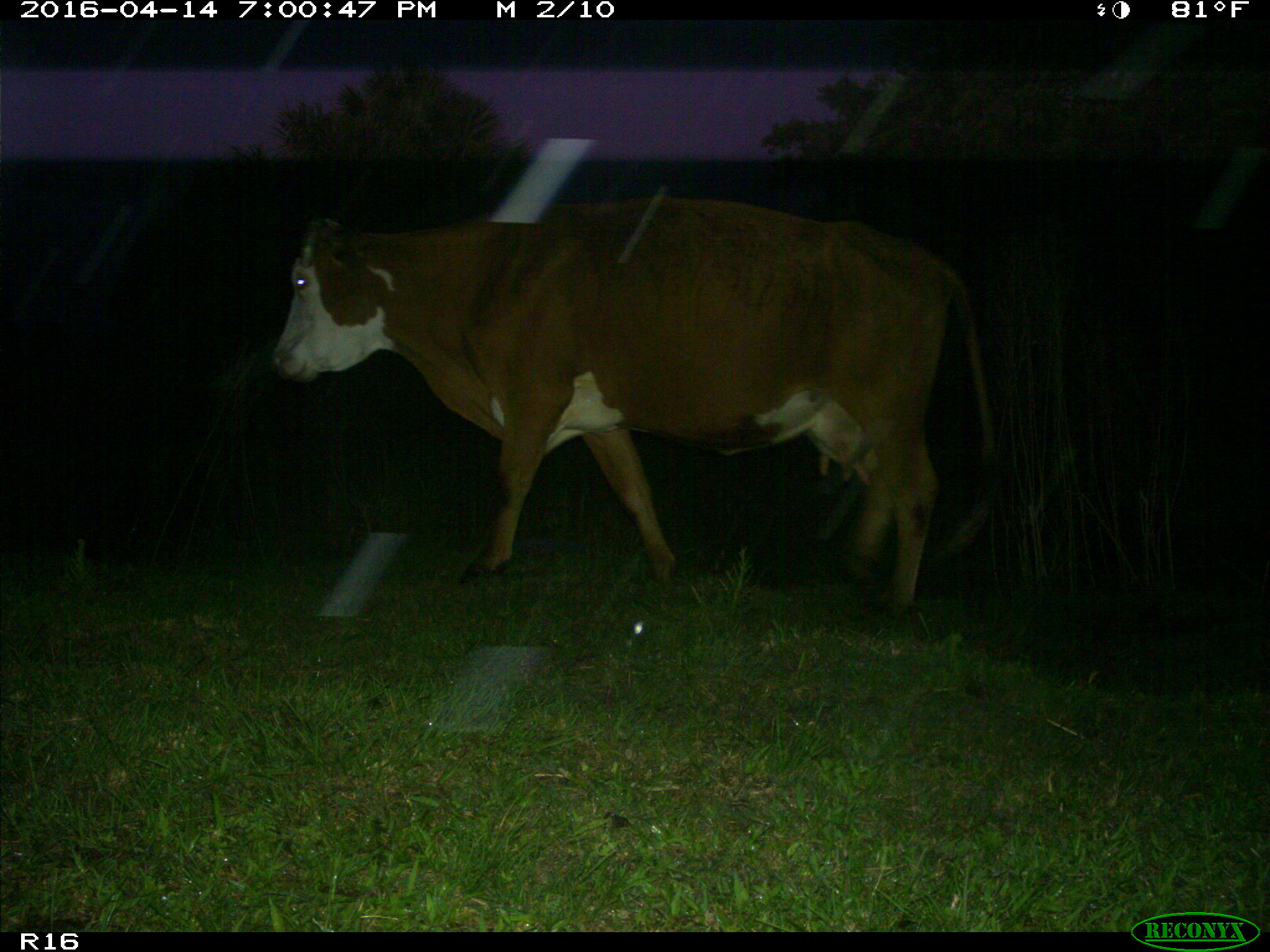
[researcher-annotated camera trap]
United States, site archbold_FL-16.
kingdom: Animalia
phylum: Chordata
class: Mammalia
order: Artiodactyla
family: Bovidae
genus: Bos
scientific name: Bos taurus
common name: domestic cow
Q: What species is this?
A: Bos taurus (domestic cow).